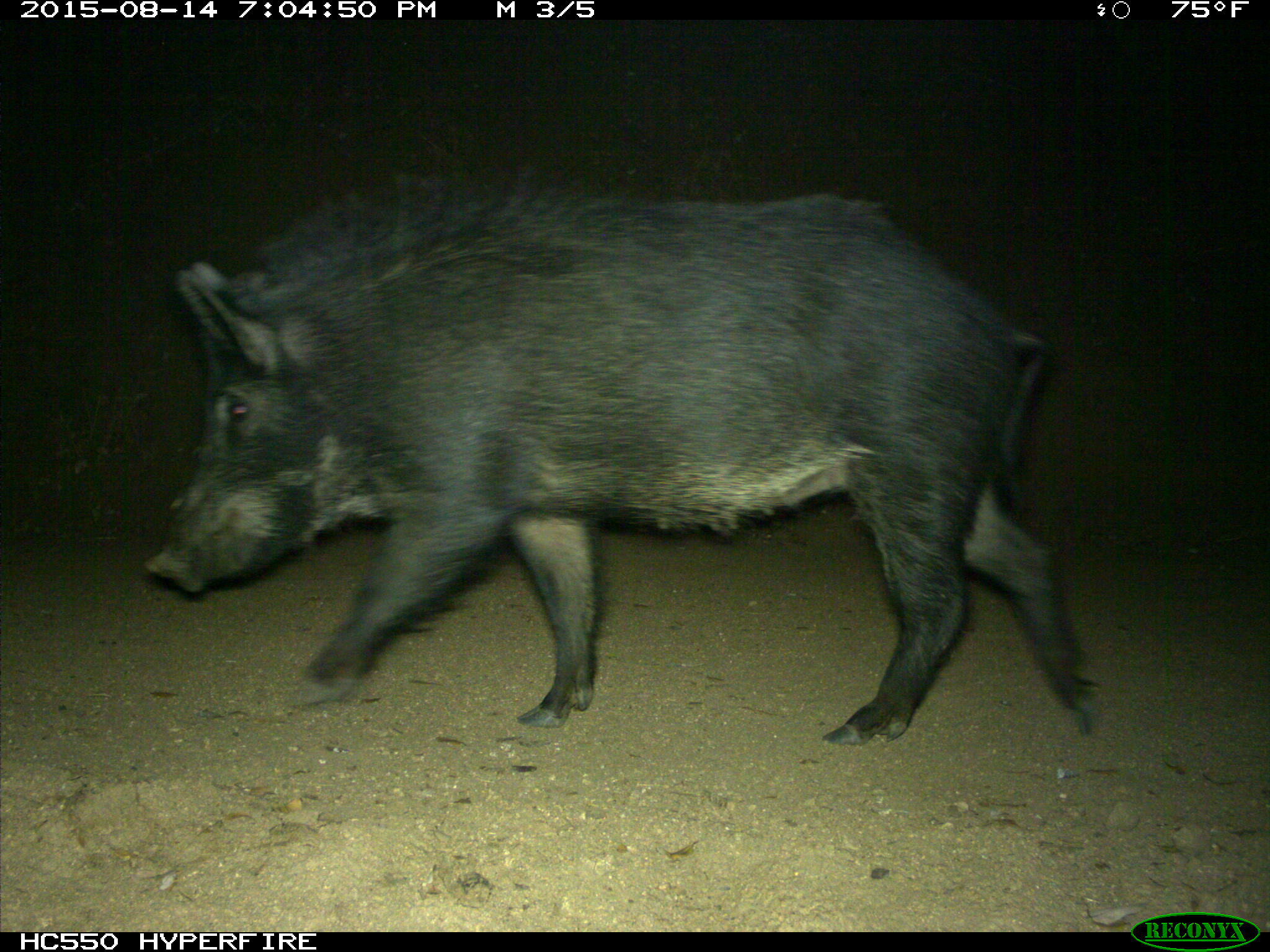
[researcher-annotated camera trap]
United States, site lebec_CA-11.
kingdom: Animalia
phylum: Chordata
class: Mammalia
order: Artiodactyla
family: Suidae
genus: Sus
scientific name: Sus scrofa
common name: wild boar